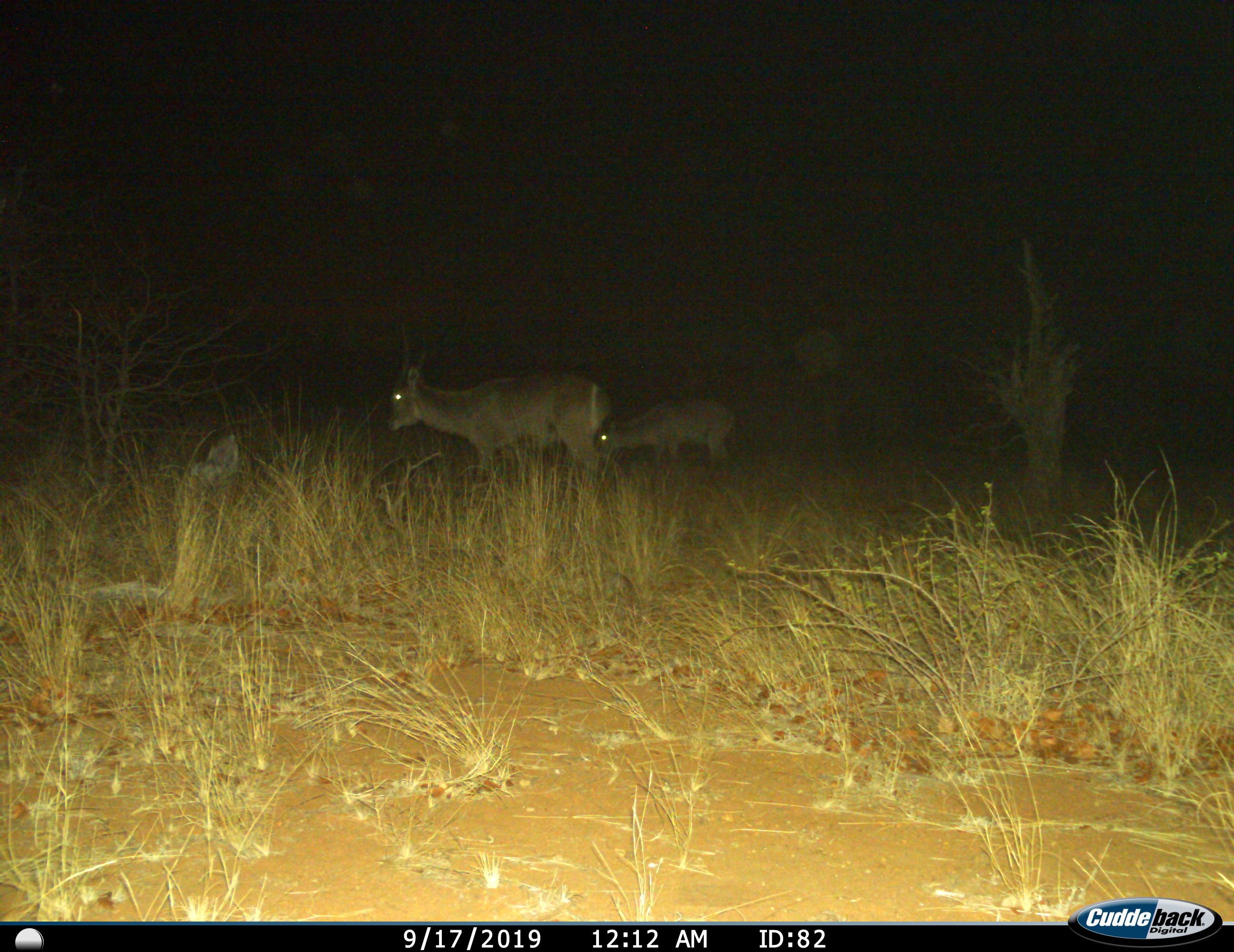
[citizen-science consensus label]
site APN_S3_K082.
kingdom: Animalia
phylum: Chordata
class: Mammalia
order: Artiodactyla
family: Bovidae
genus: Kobus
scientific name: Kobus ellipsiprymnus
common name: waterbuck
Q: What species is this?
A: Waterbuck (Kobus ellipsiprymnus).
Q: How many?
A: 2.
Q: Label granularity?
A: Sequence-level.